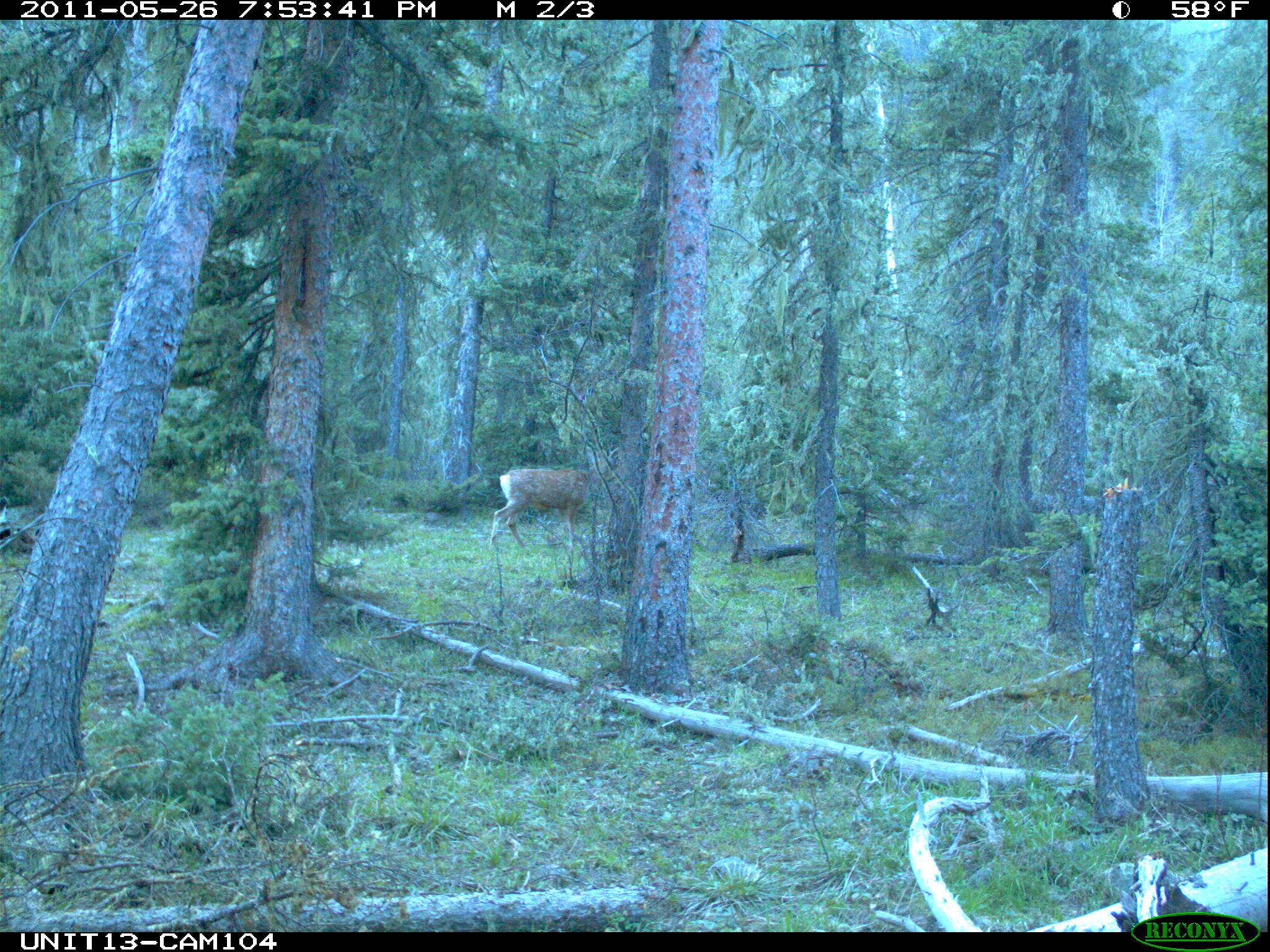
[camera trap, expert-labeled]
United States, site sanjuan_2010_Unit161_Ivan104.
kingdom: Animalia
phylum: Chordata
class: Mammalia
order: Artiodactyla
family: Cervidae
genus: Odocoileus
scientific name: Odocoileus hemionus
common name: mule deer